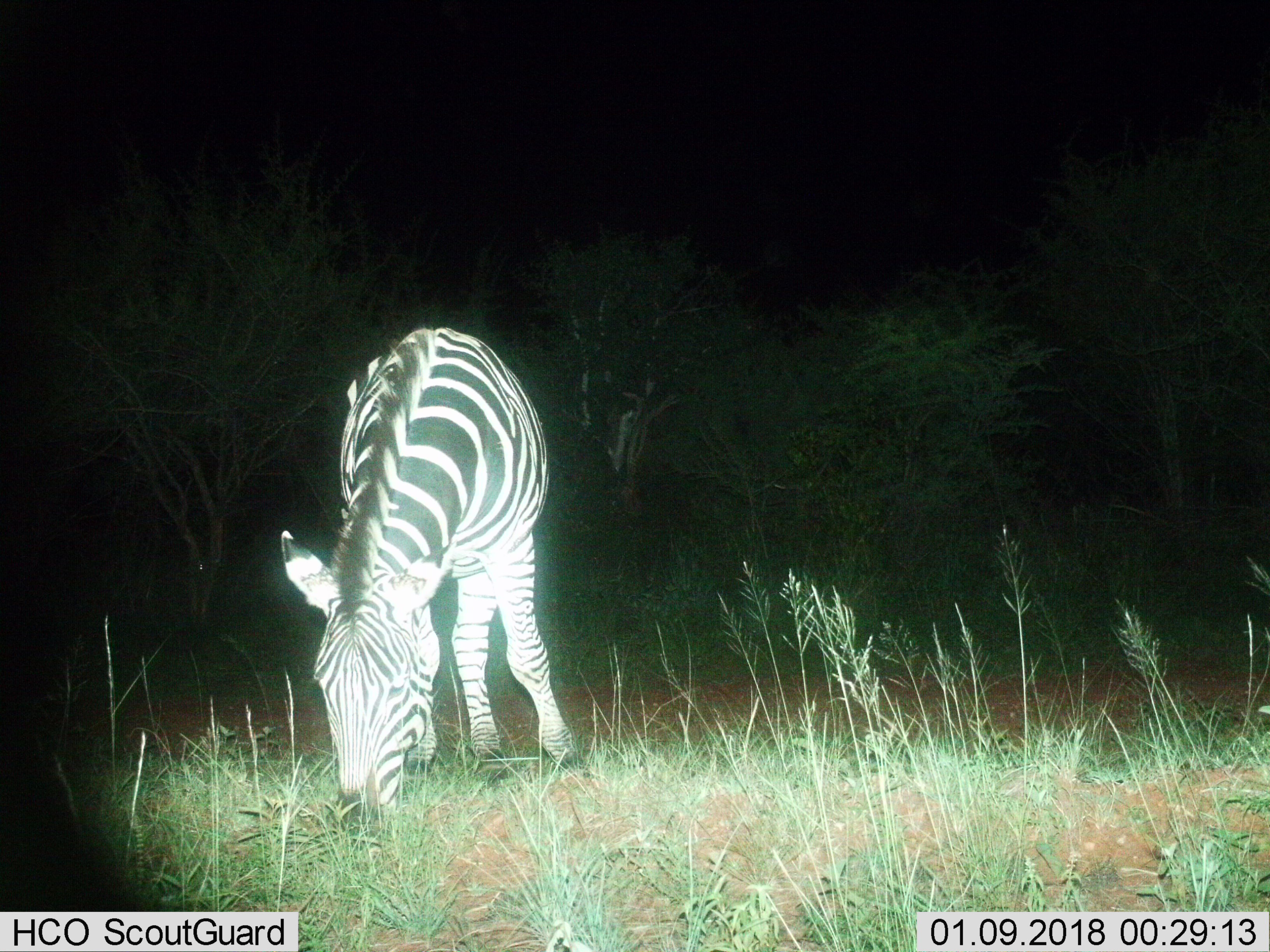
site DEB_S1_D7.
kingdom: Animalia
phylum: Chordata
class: Mammalia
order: Perissodactyla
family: Equidae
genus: Equus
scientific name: Equus quagga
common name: plains zebra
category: zebraplains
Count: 1.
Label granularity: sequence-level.